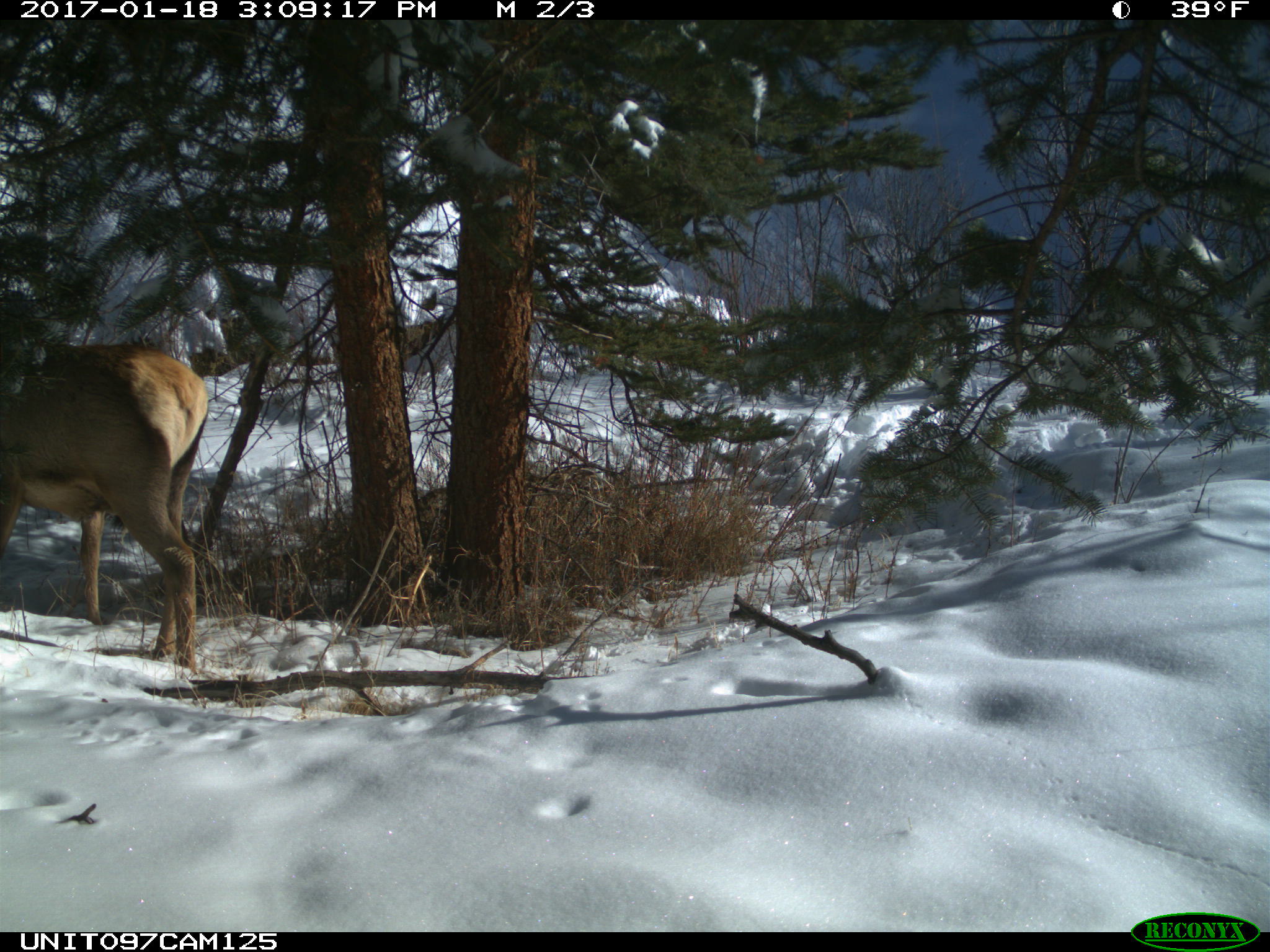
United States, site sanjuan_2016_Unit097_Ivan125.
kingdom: Animalia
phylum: Chordata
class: Mammalia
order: Artiodactyla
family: Cervidae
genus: Cervus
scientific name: Cervus elaphus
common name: red deer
Cervus elaphus (red deer).